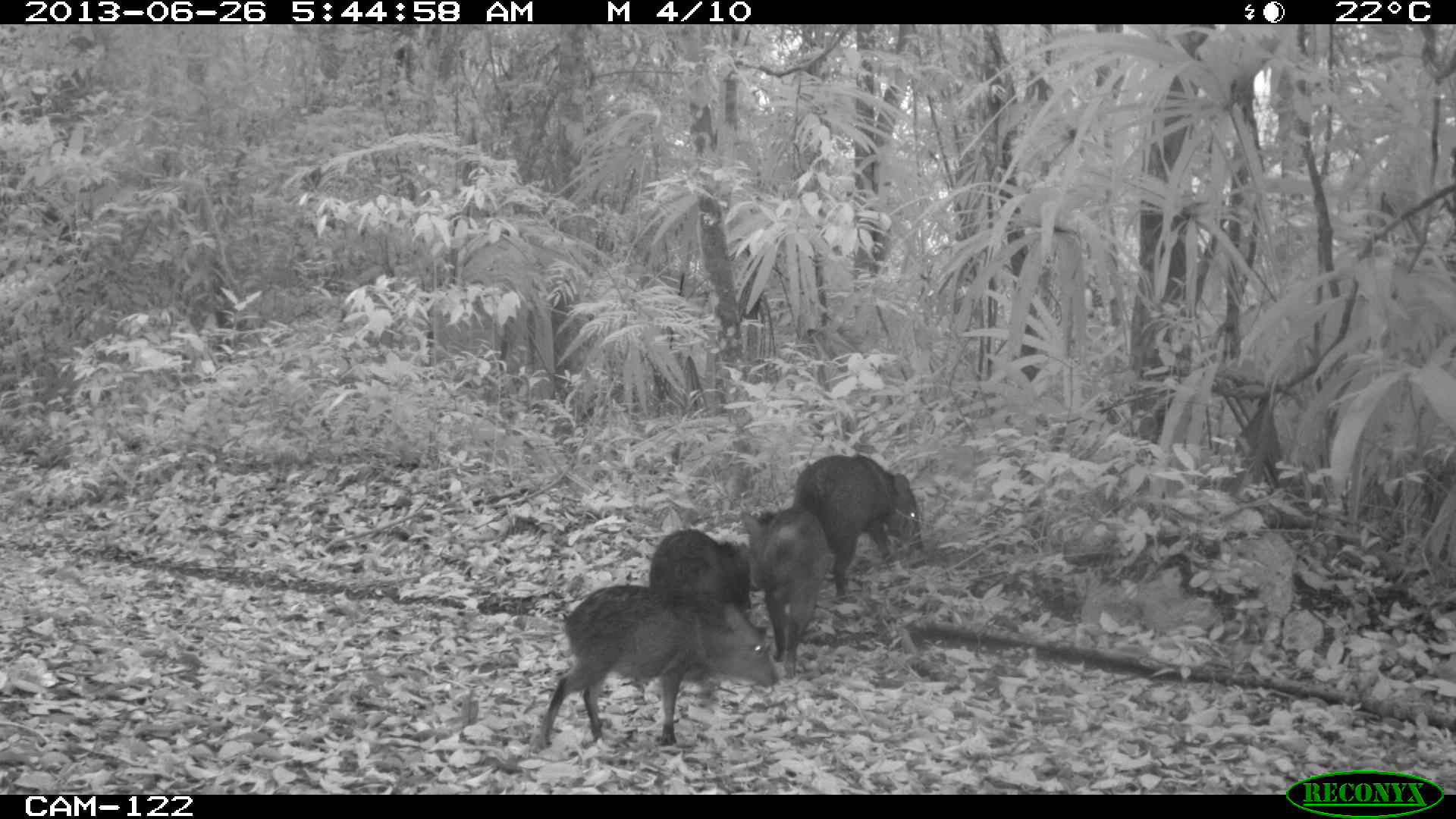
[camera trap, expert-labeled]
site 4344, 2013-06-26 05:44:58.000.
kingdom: Animalia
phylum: Chordata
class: Mammalia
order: Artiodactyla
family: Tayassuidae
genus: Pecari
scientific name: Pecari tajacu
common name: collared peccary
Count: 7.